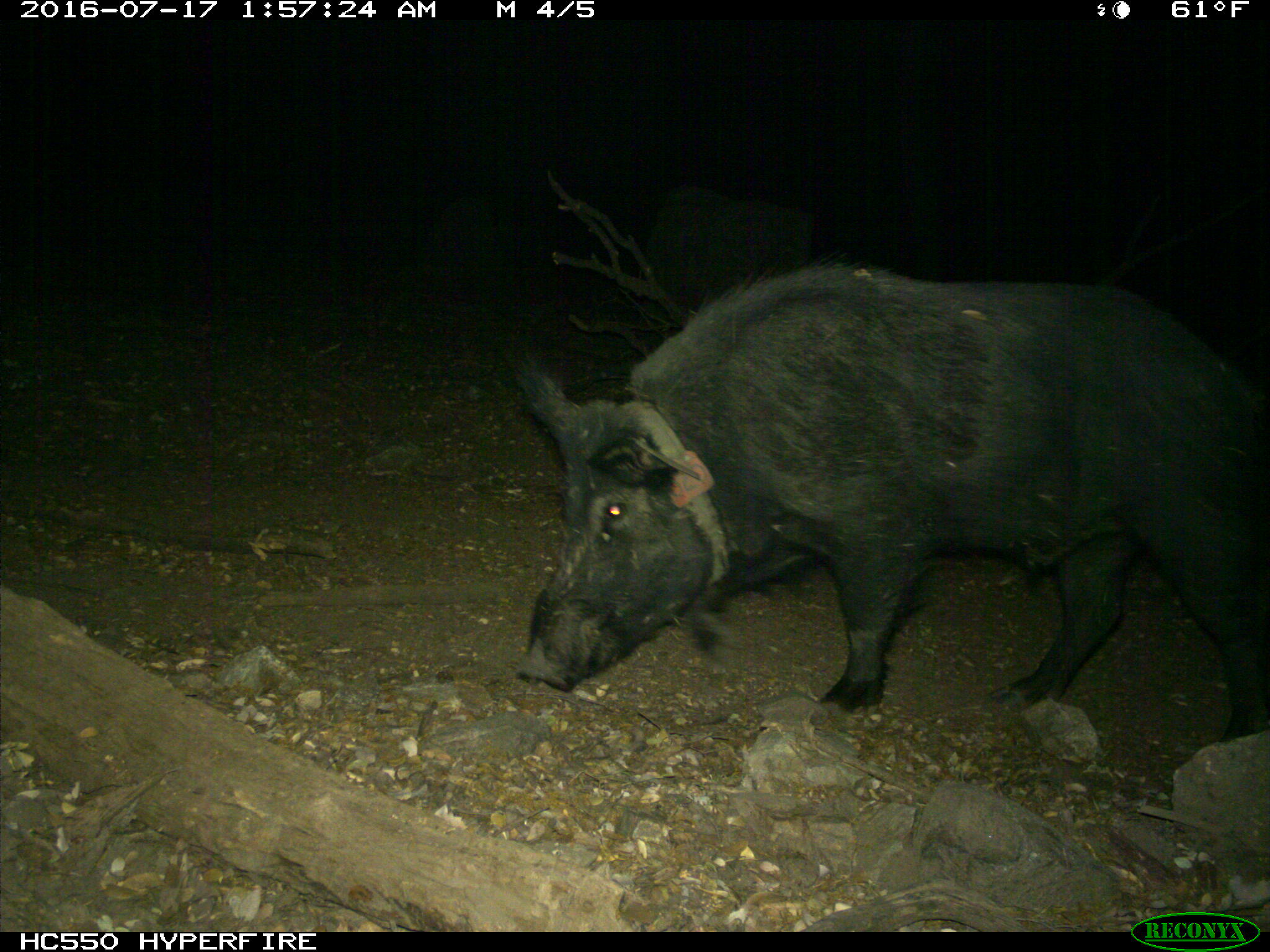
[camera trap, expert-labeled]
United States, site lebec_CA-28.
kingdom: Animalia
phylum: Chordata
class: Mammalia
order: Artiodactyla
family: Suidae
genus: Sus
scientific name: Sus scrofa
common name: wild boar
Sus scrofa (wild boar).